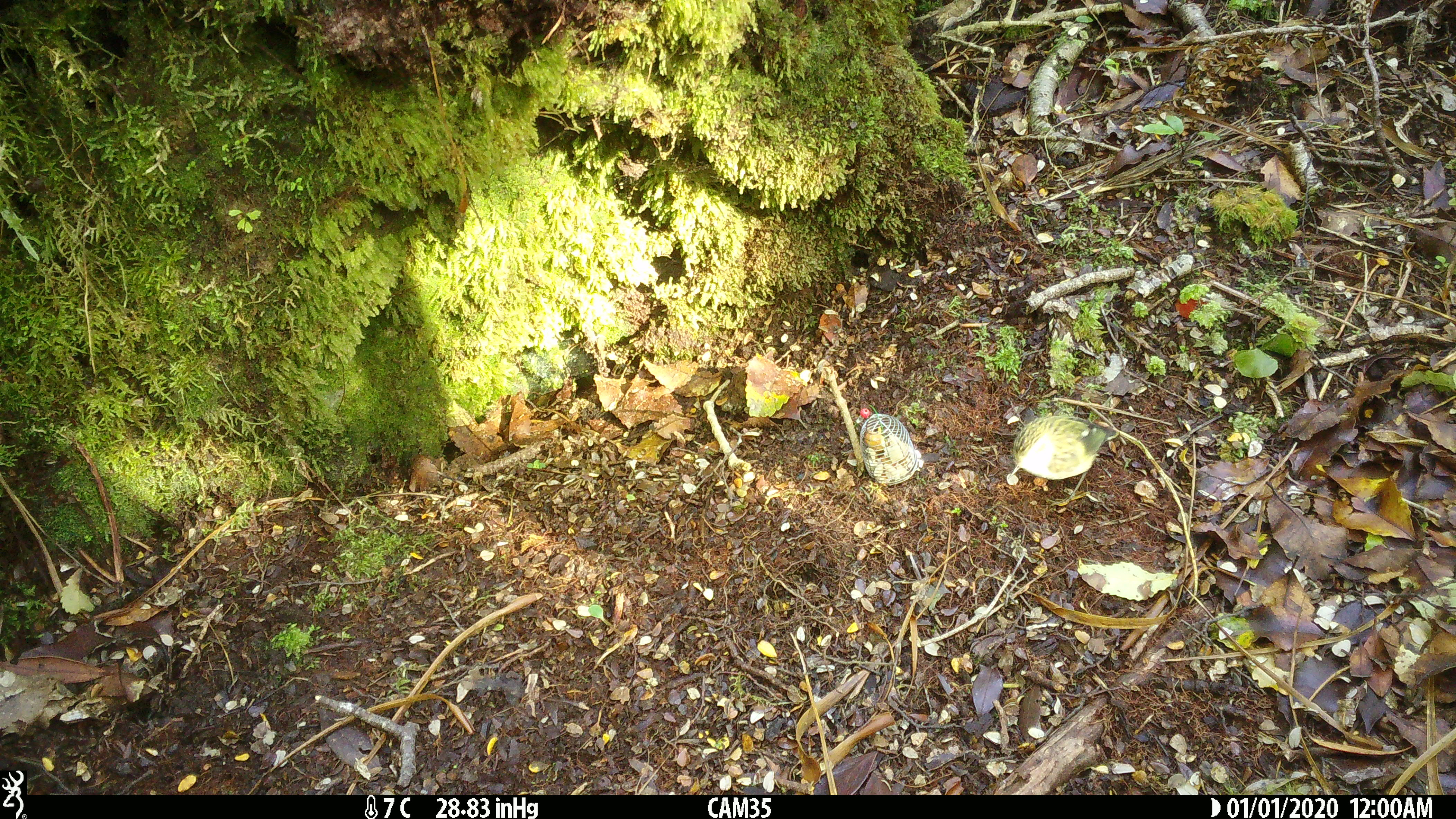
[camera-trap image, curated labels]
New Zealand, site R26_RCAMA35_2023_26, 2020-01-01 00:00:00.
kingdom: Animalia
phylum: Chordata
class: Aves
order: Passeriformes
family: Acanthisittidae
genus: Acanthisitta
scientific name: Acanthisitta chloris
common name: rifleman